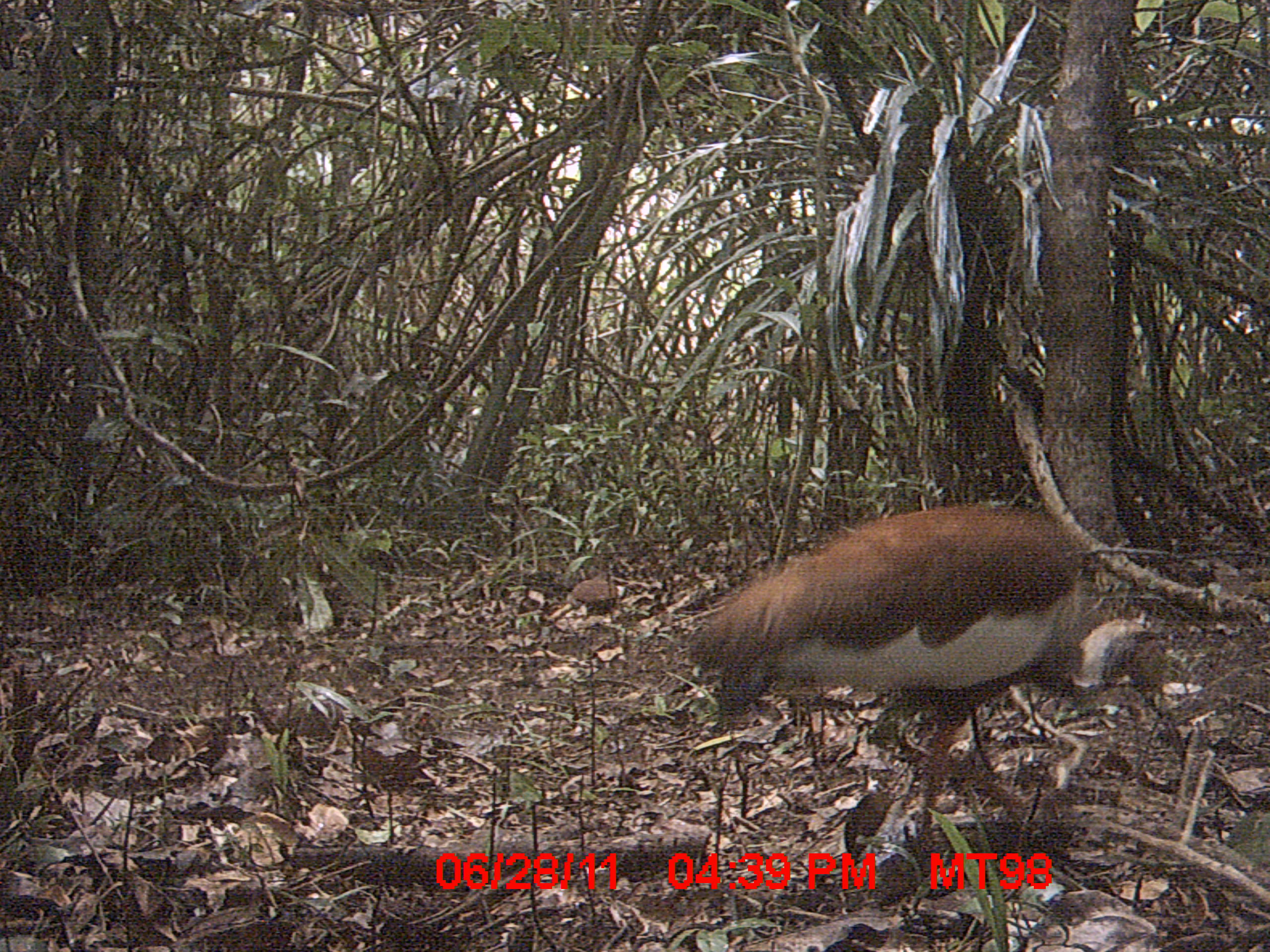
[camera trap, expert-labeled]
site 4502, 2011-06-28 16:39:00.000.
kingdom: Animalia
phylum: Chordata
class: Aves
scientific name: Aves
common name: bird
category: unknown bird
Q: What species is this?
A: Unknown bird (bird) (Aves).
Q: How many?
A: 2.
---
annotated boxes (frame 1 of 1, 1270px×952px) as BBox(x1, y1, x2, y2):
unknown bird: BBox(684, 499, 1187, 849)